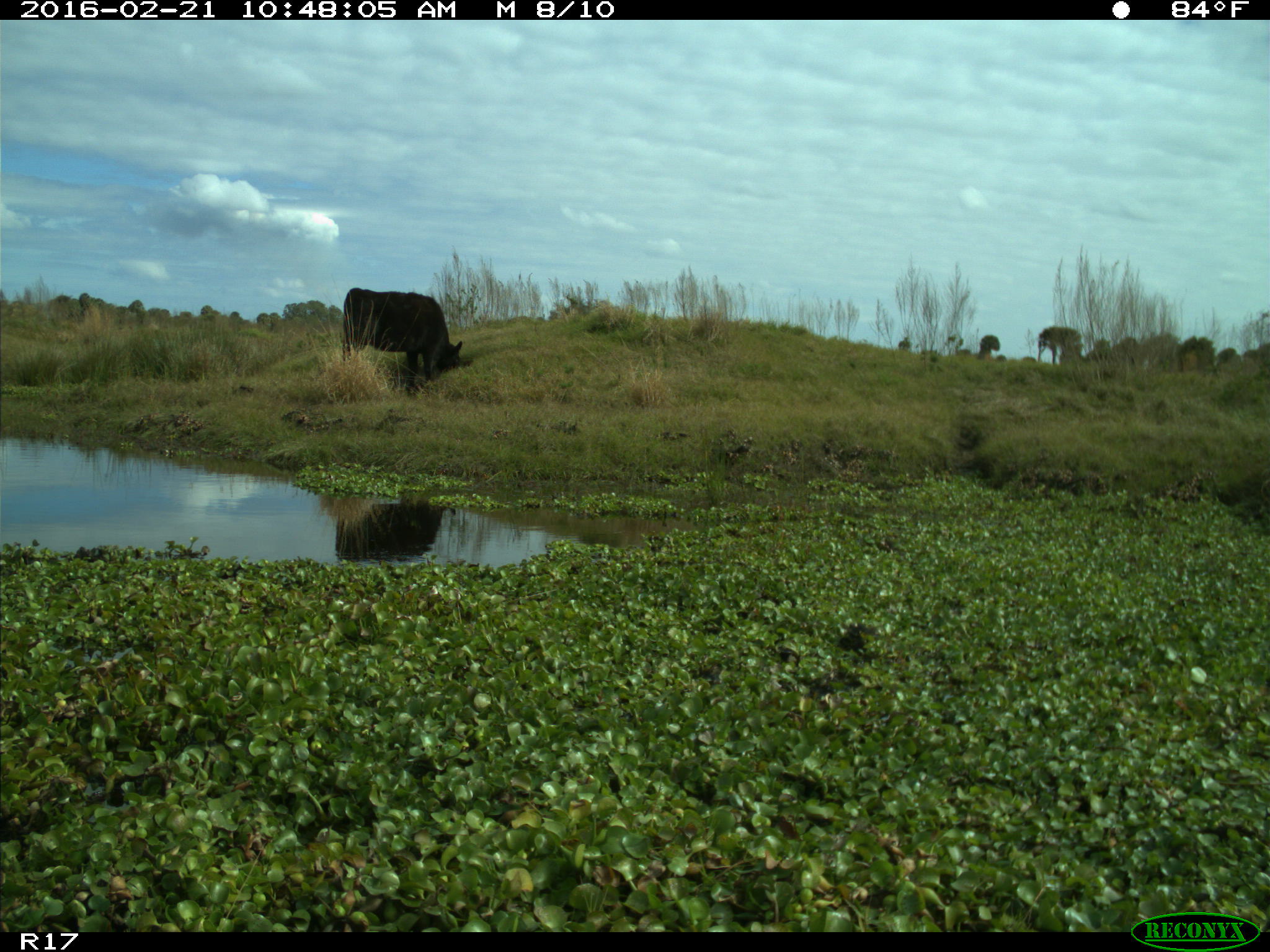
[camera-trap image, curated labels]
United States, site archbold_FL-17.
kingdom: Animalia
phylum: Chordata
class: Mammalia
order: Artiodactyla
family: Bovidae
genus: Bos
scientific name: Bos taurus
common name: domestic cow